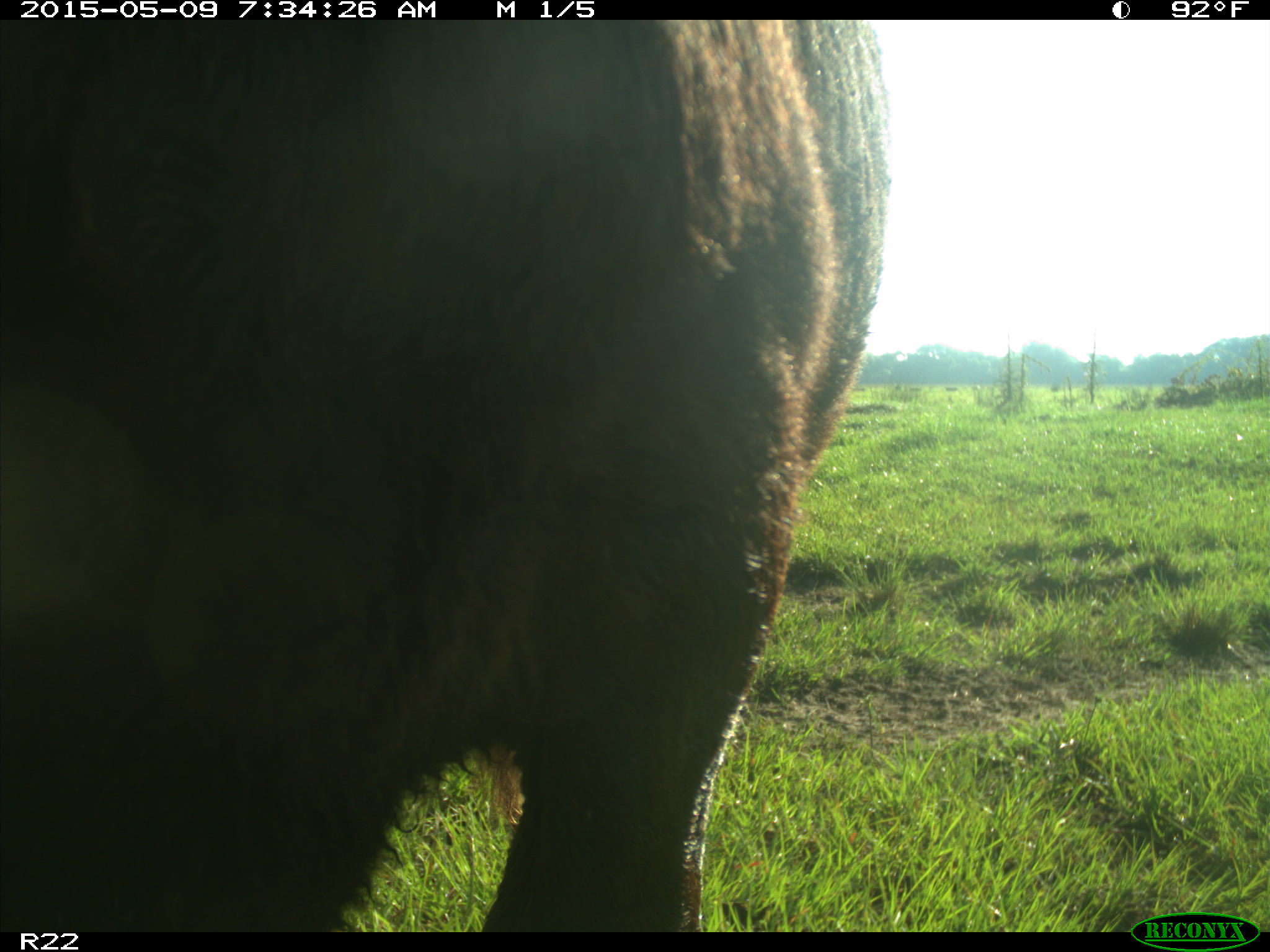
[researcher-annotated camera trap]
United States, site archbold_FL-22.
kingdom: Animalia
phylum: Chordata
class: Mammalia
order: Artiodactyla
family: Bovidae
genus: Bos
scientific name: Bos taurus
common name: domestic cow